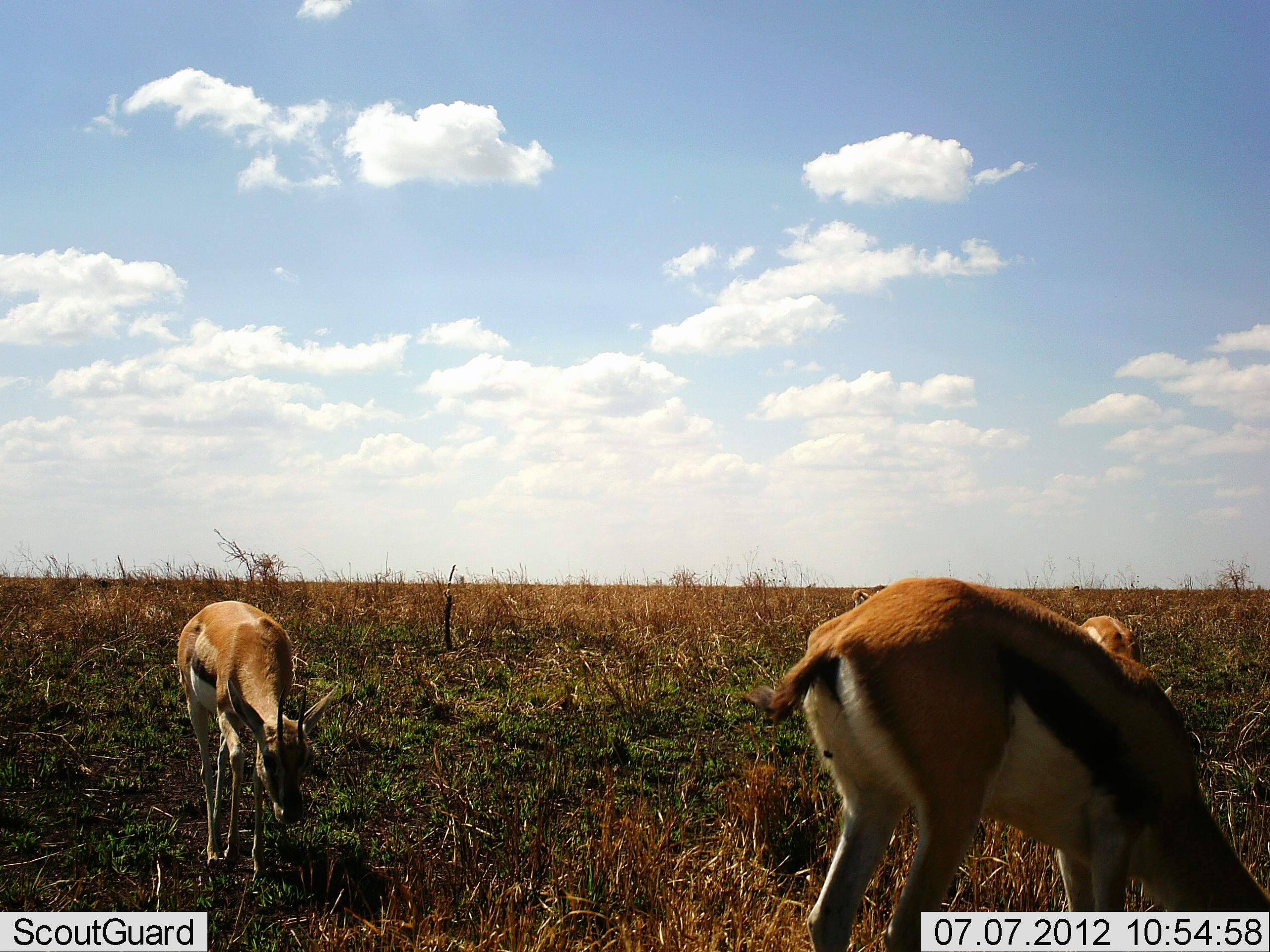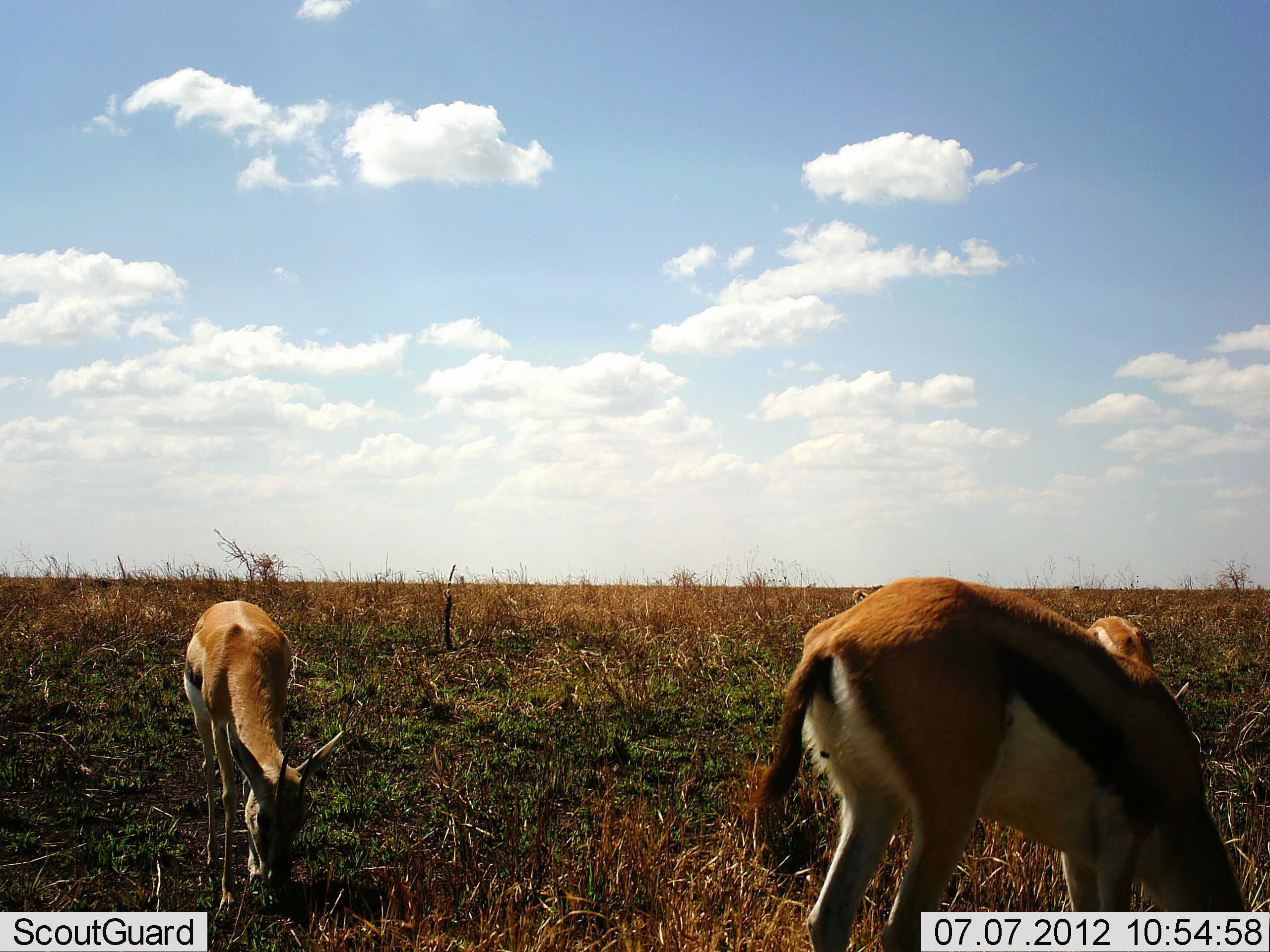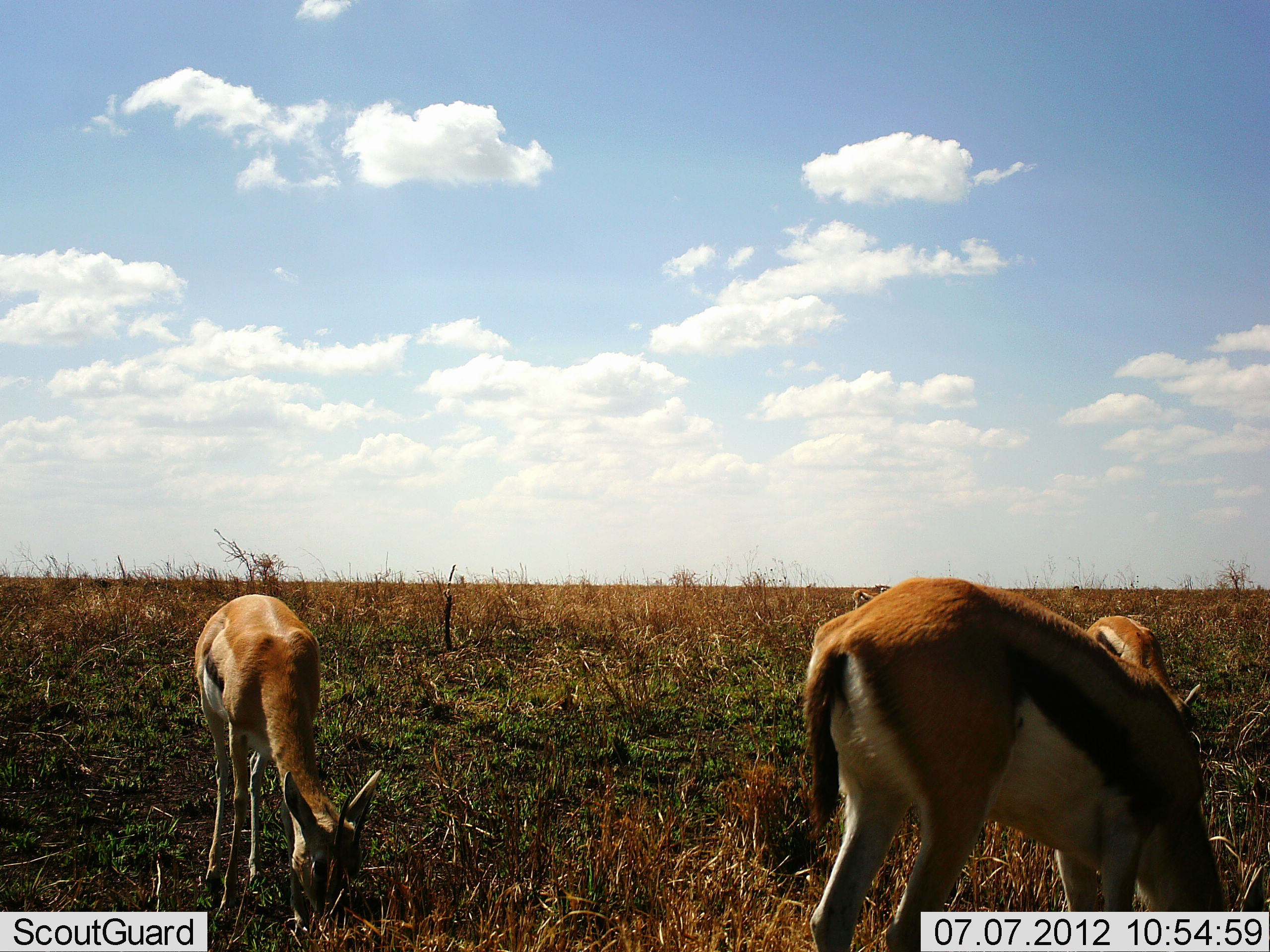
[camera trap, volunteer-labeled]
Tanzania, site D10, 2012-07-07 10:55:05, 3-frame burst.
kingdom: Animalia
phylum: Chordata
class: Mammalia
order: Artiodactyla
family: Bovidae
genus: Eudorcas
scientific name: Eudorcas thomsonii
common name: thomson's gazelle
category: gazellethomsons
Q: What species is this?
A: Gazellethomsons (thomson's gazelle) (Eudorcas thomsonii).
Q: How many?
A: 3.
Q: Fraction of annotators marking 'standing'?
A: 10%.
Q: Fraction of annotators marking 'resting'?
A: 0%.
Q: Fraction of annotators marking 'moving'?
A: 10%.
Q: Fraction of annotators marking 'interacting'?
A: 0%.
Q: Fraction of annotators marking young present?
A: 0%.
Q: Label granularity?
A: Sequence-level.